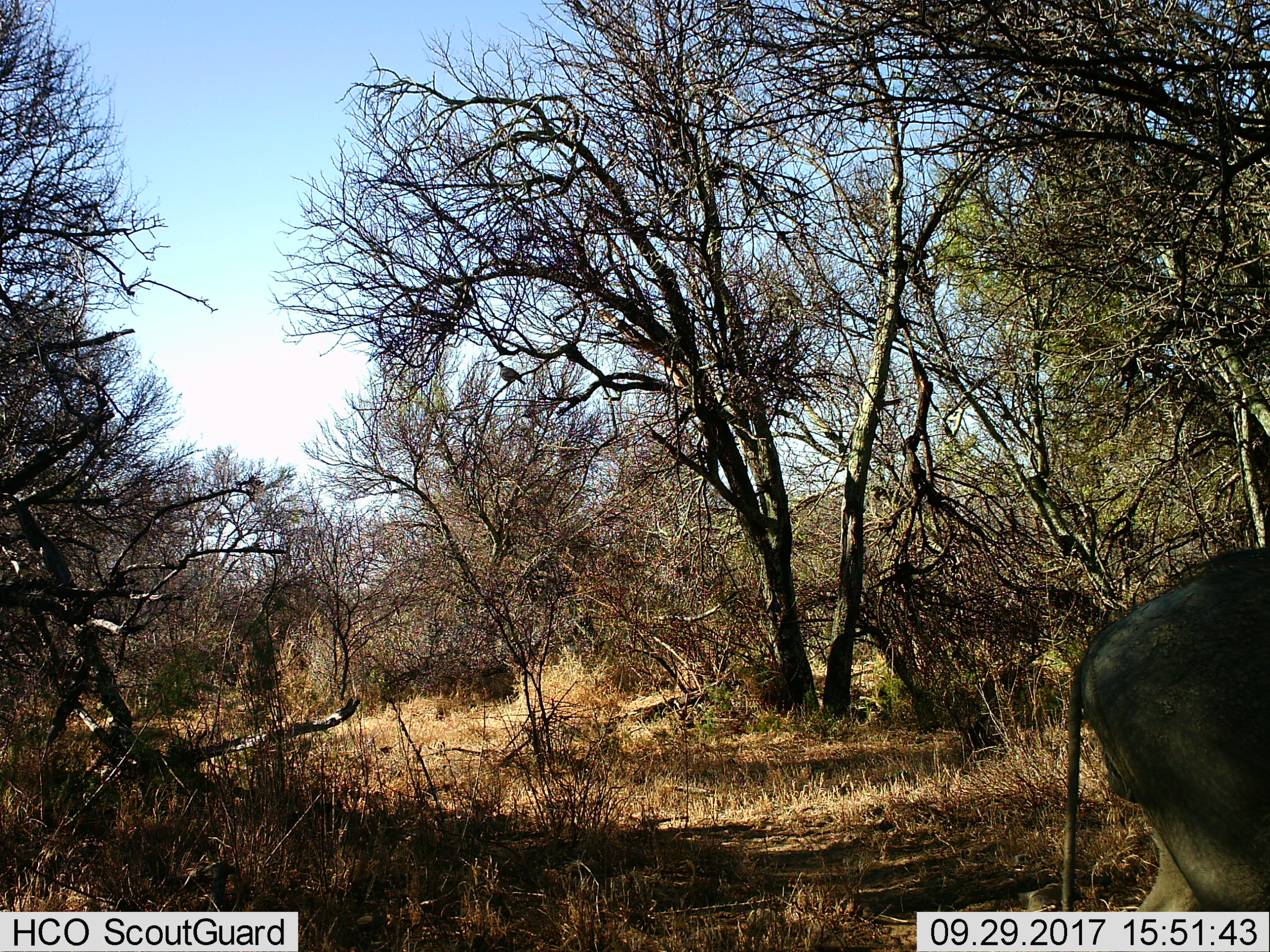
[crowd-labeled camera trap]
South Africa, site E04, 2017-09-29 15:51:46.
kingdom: Animalia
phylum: Chordata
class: Mammalia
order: Artiodactyla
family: Suidae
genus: Phacochoerus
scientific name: Phacochoerus africanus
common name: warthog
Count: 1.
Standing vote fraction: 25%.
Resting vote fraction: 0%.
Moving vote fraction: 75%.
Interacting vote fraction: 0%.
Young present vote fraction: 0%.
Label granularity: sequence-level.